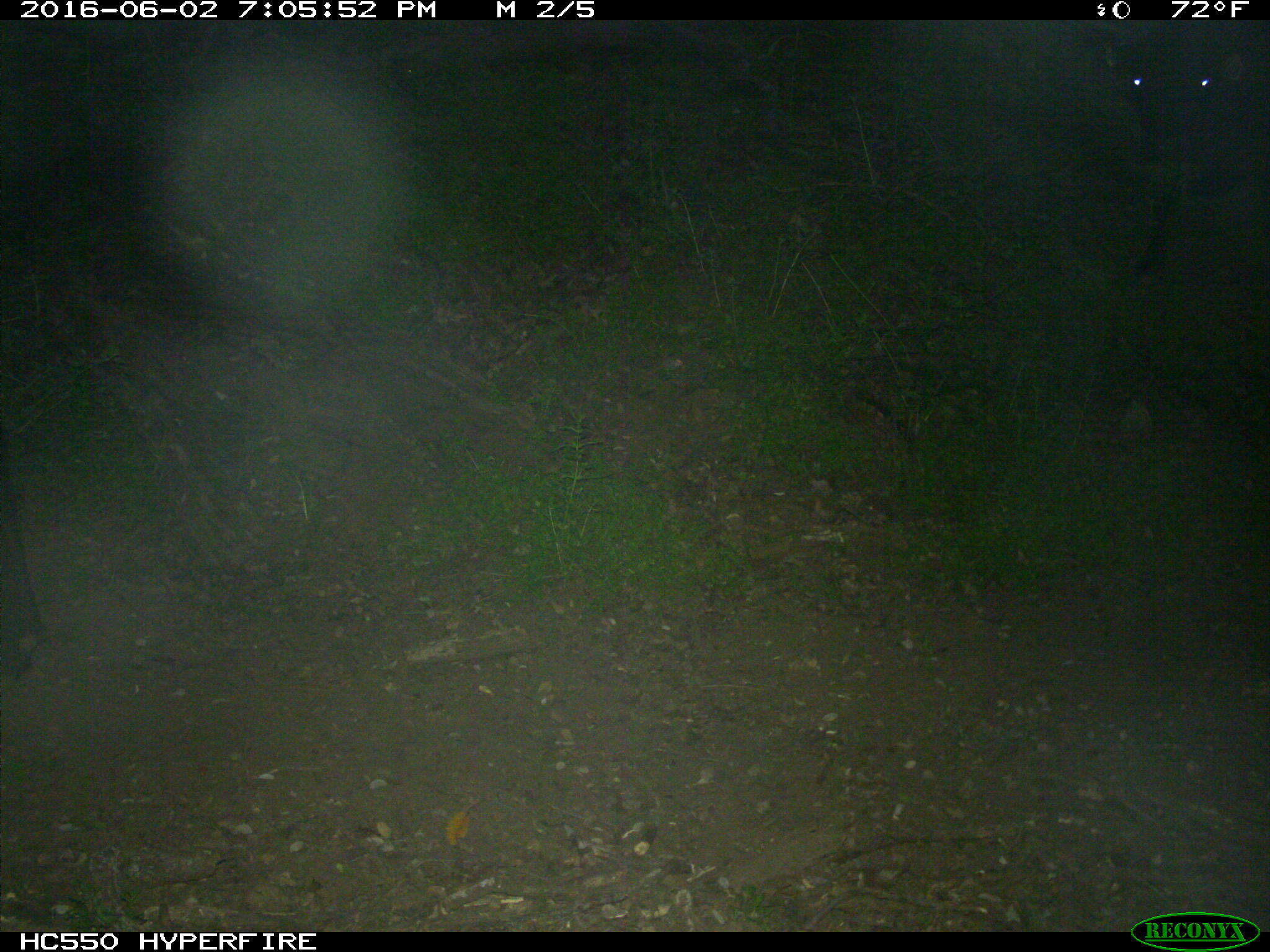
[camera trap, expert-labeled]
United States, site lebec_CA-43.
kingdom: Animalia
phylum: Chordata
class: Mammalia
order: Artiodactyla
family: Bovidae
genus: Bos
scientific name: Bos taurus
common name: domestic cow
Bos taurus (domestic cow).